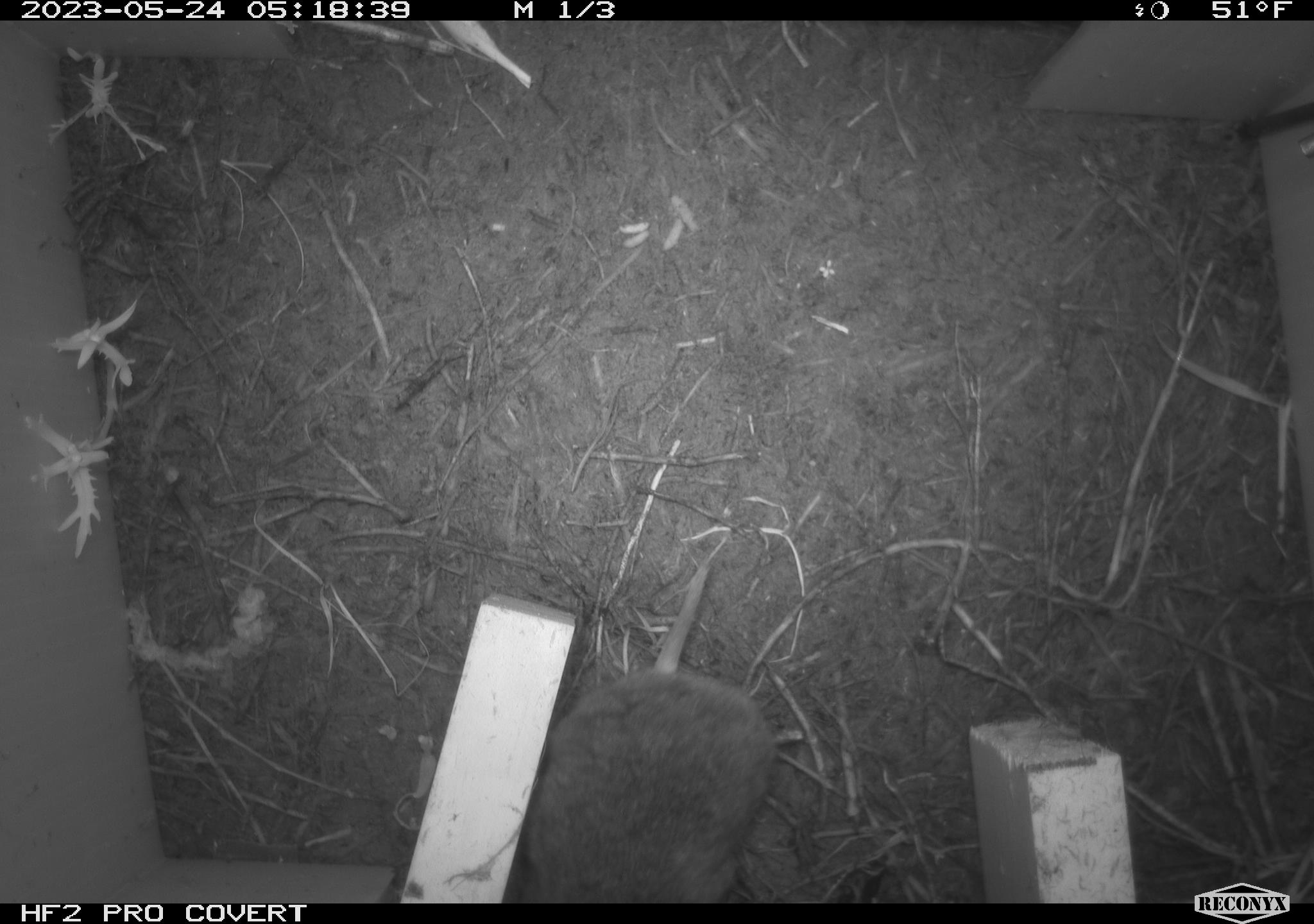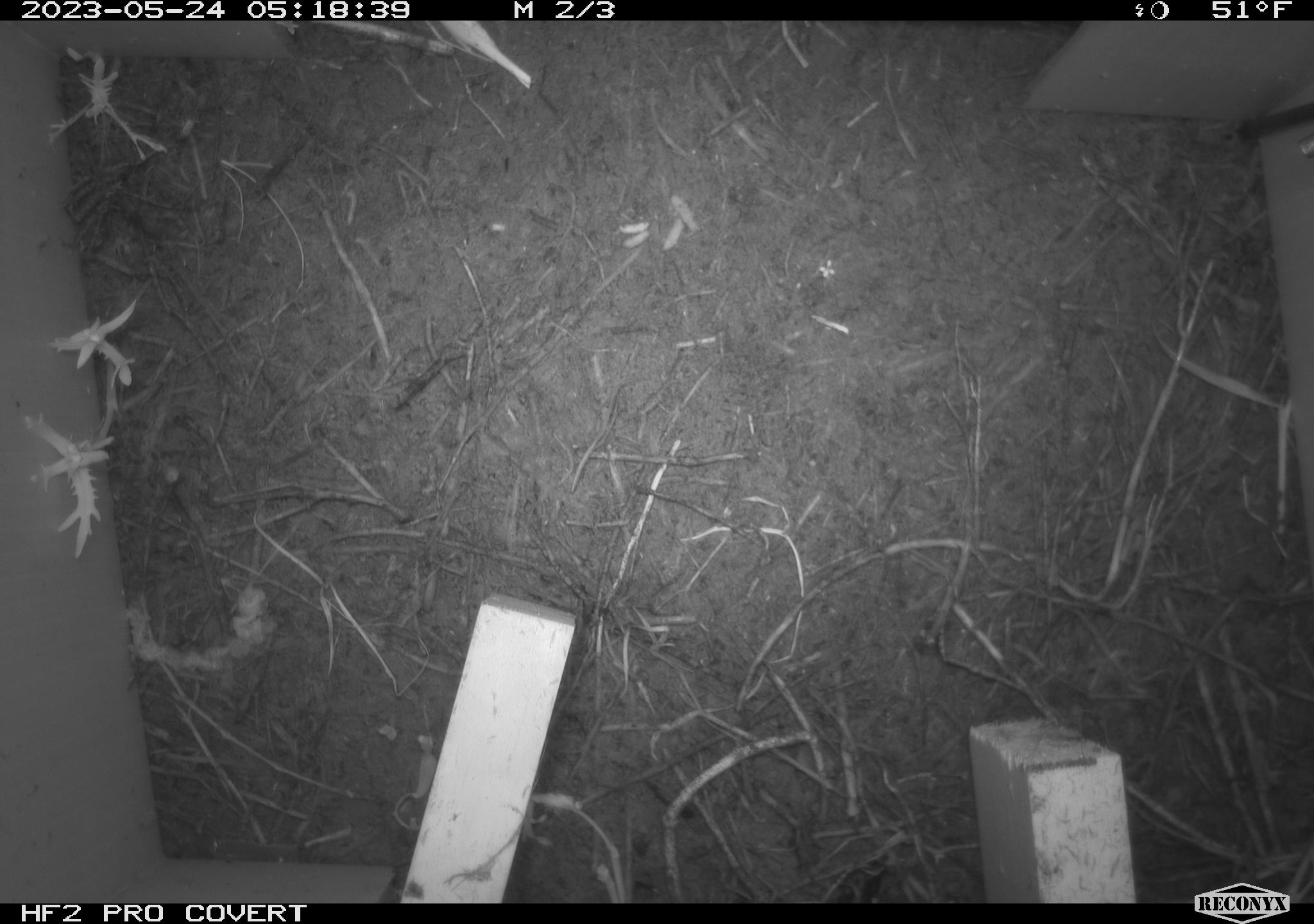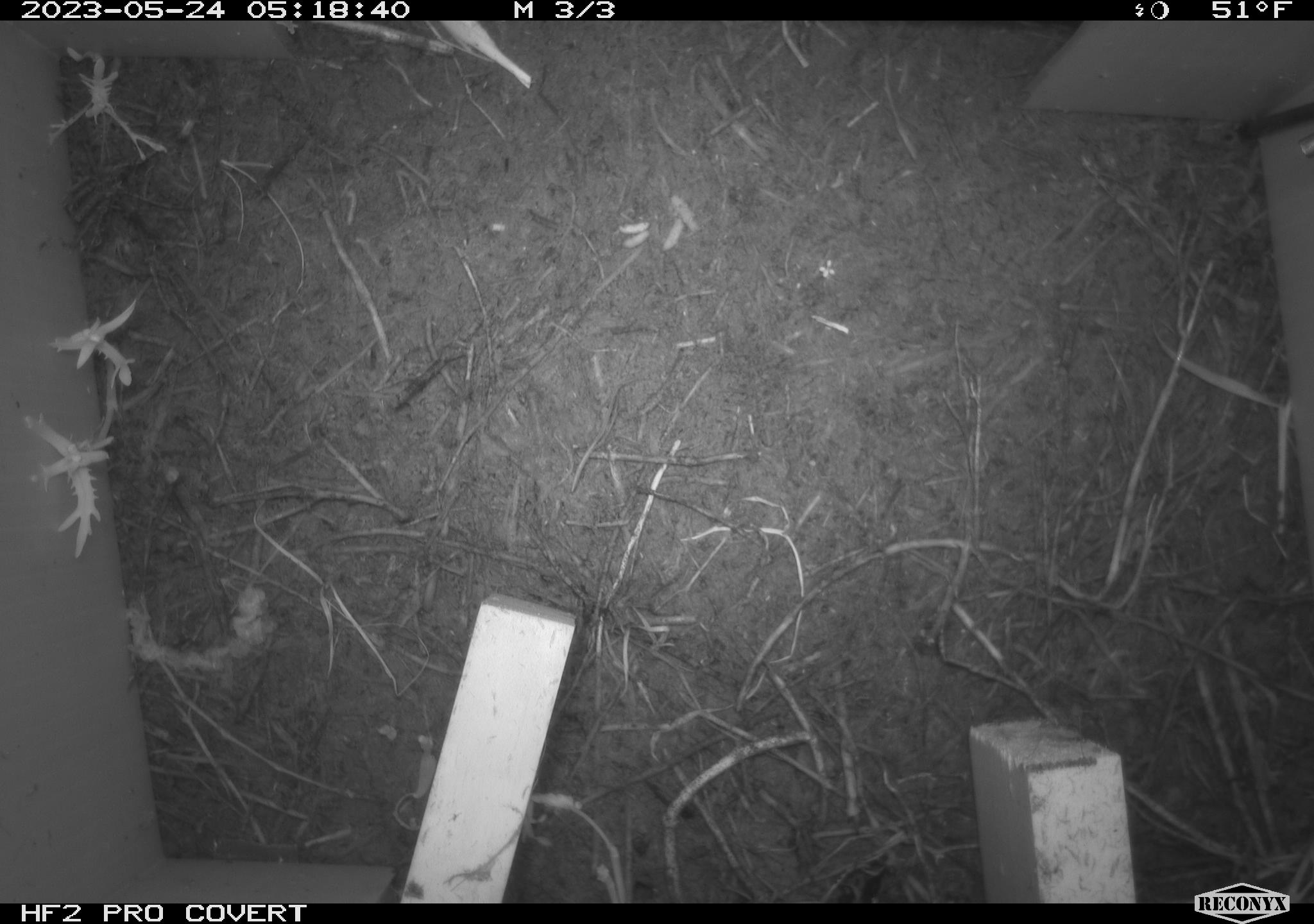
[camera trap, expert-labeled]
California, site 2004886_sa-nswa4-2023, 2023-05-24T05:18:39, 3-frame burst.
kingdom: Animalia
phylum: Chordata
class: Mammalia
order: Rodentia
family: Cricetidae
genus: Microtus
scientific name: Microtus californicus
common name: california vole